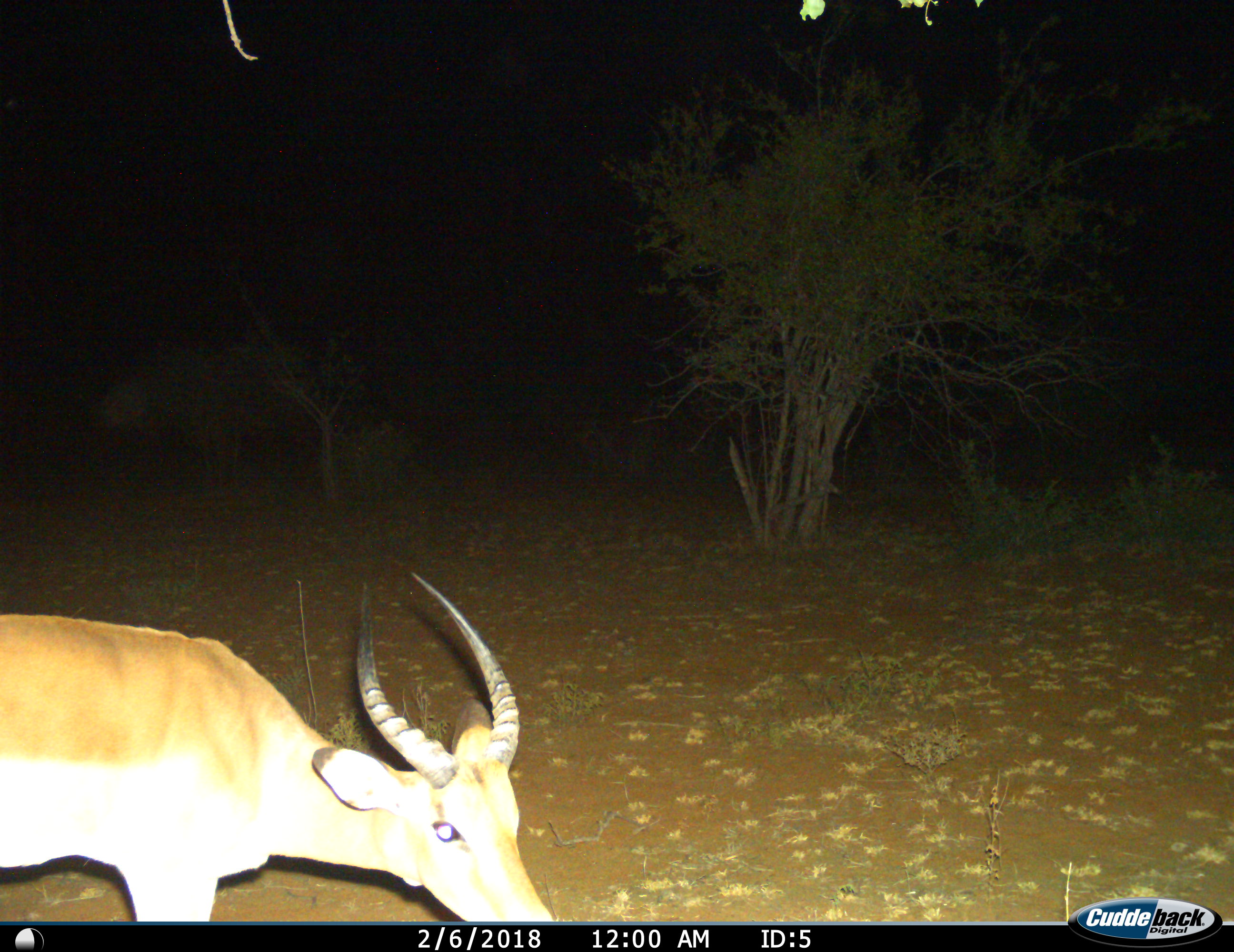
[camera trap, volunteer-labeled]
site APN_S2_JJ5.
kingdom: Animalia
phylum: Chordata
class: Mammalia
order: Artiodactyla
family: Bovidae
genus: Aepyceros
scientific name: Aepyceros melampus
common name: impala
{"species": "impala (Aepyceros melampus)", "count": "1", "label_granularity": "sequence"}